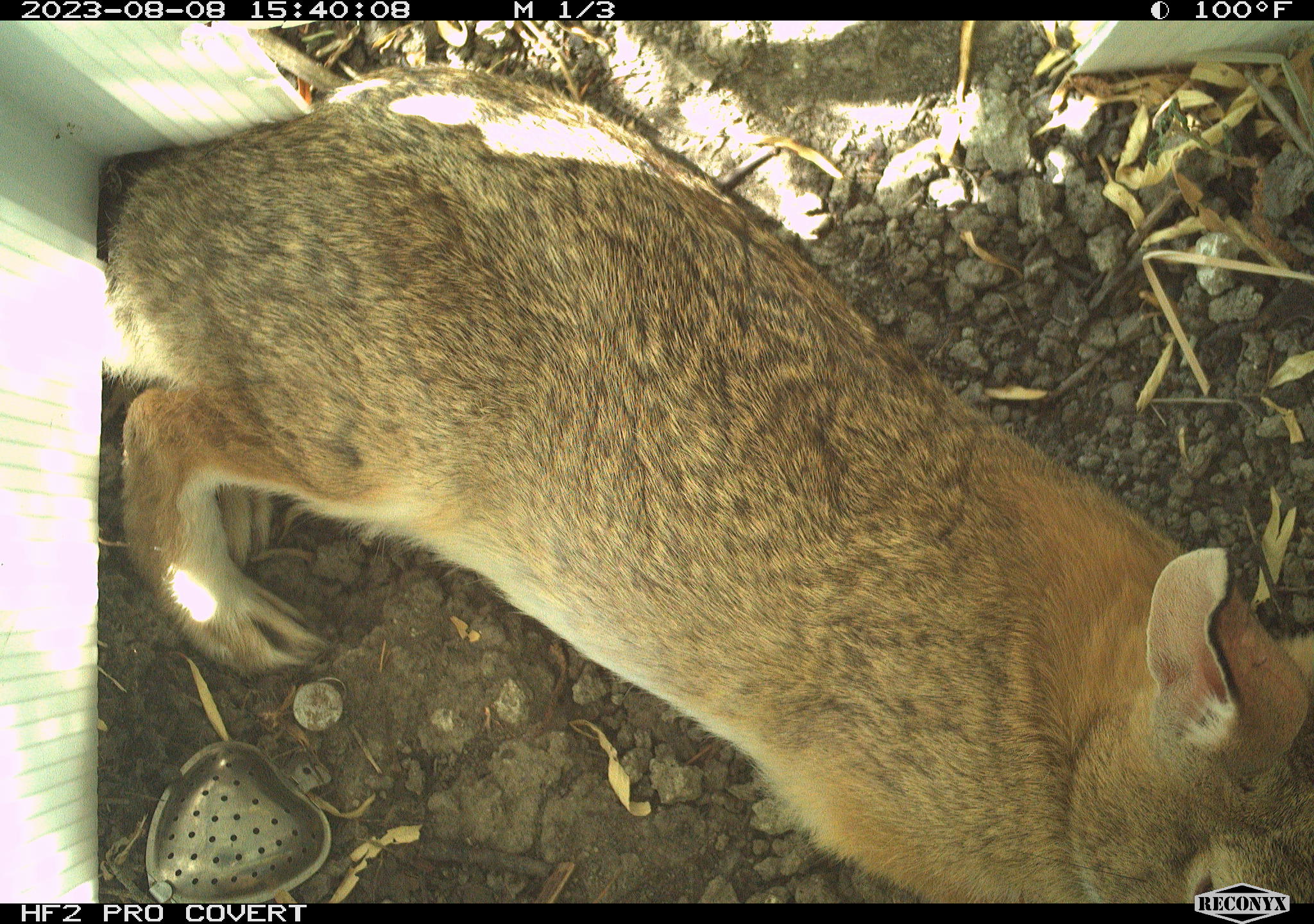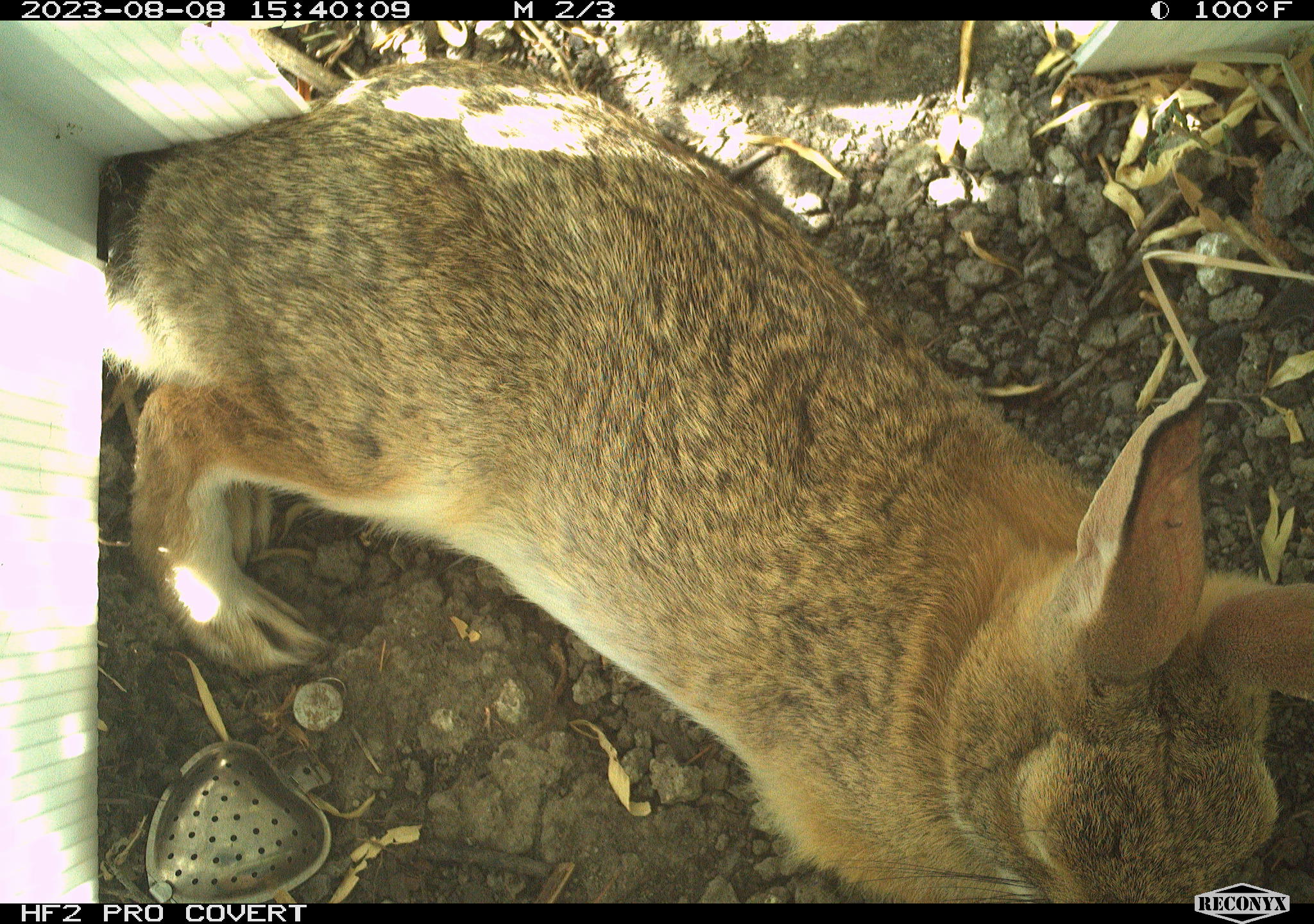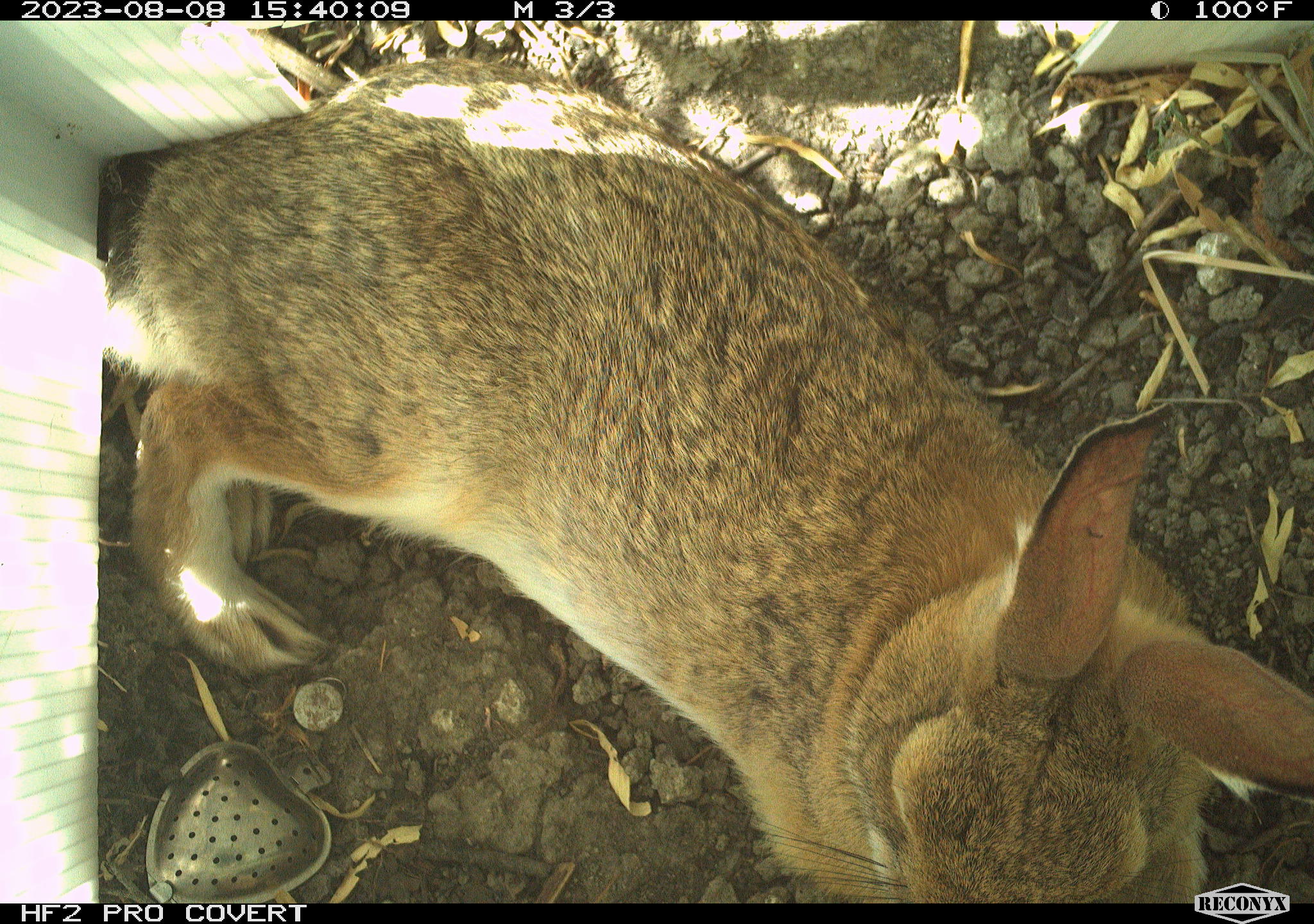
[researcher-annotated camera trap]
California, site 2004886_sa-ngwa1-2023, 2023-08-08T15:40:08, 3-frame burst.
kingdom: Animalia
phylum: Chordata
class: Mammalia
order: Lagomorpha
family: Leporidae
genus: Sylvilagus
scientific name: Sylvilagus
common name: cottontail rabbits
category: sylvilagus species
Sylvilagus species (cottontail rabbits) (Sylvilagus).